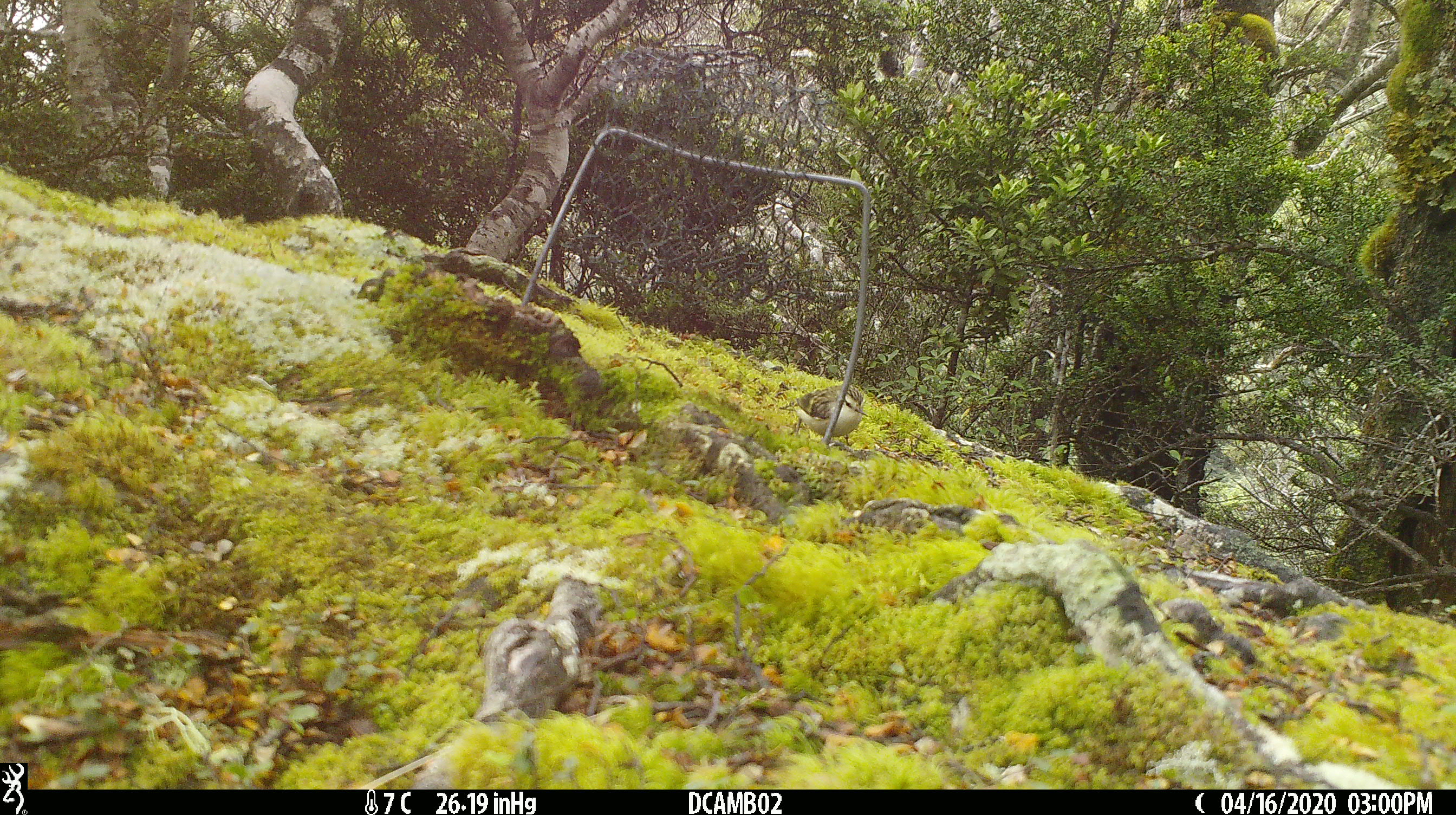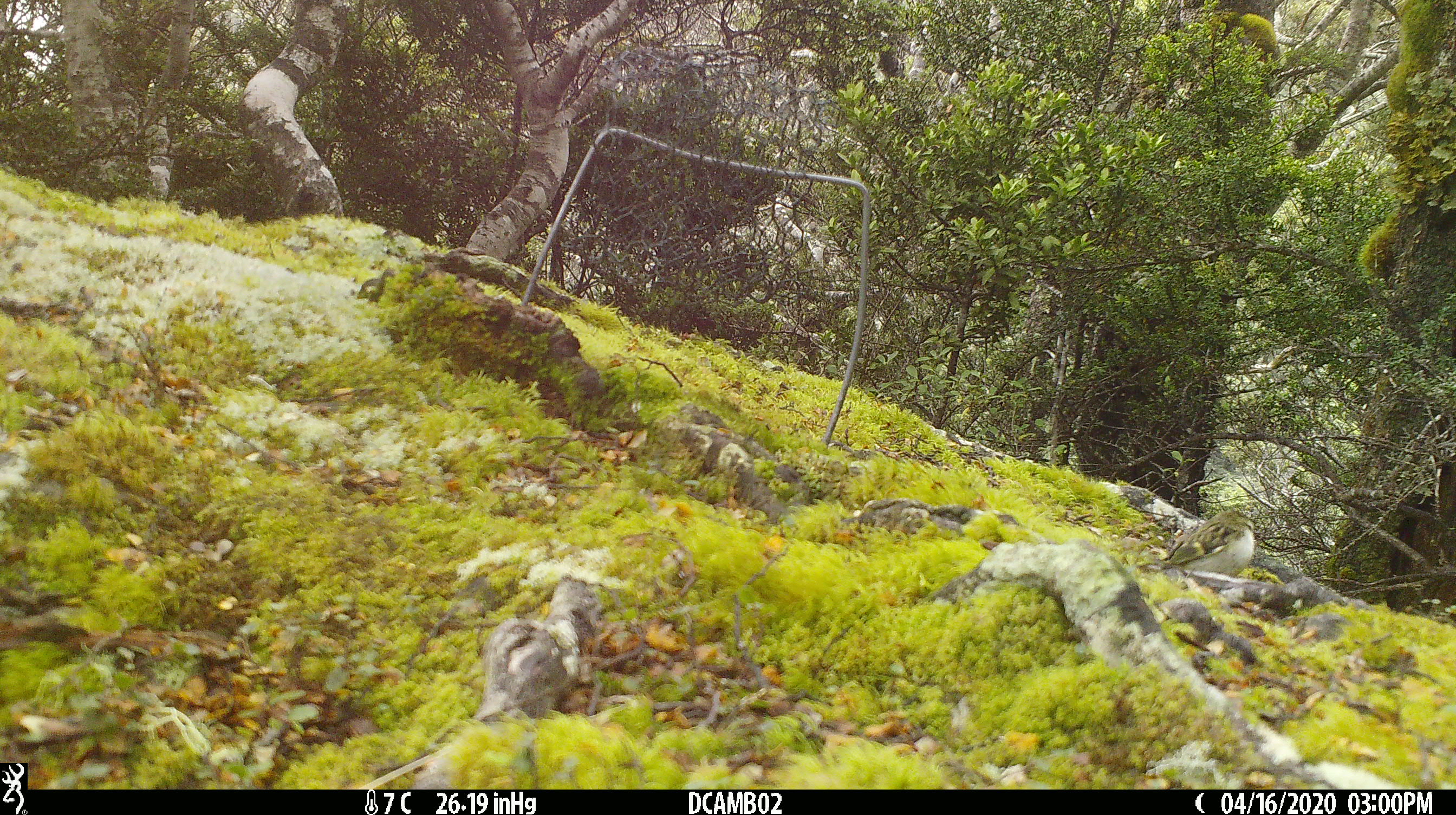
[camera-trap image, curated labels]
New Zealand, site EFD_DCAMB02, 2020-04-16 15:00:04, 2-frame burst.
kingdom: Animalia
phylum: Chordata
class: Aves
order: Passeriformes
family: Acanthisittidae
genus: Acanthisitta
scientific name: Acanthisitta chloris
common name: rifleman